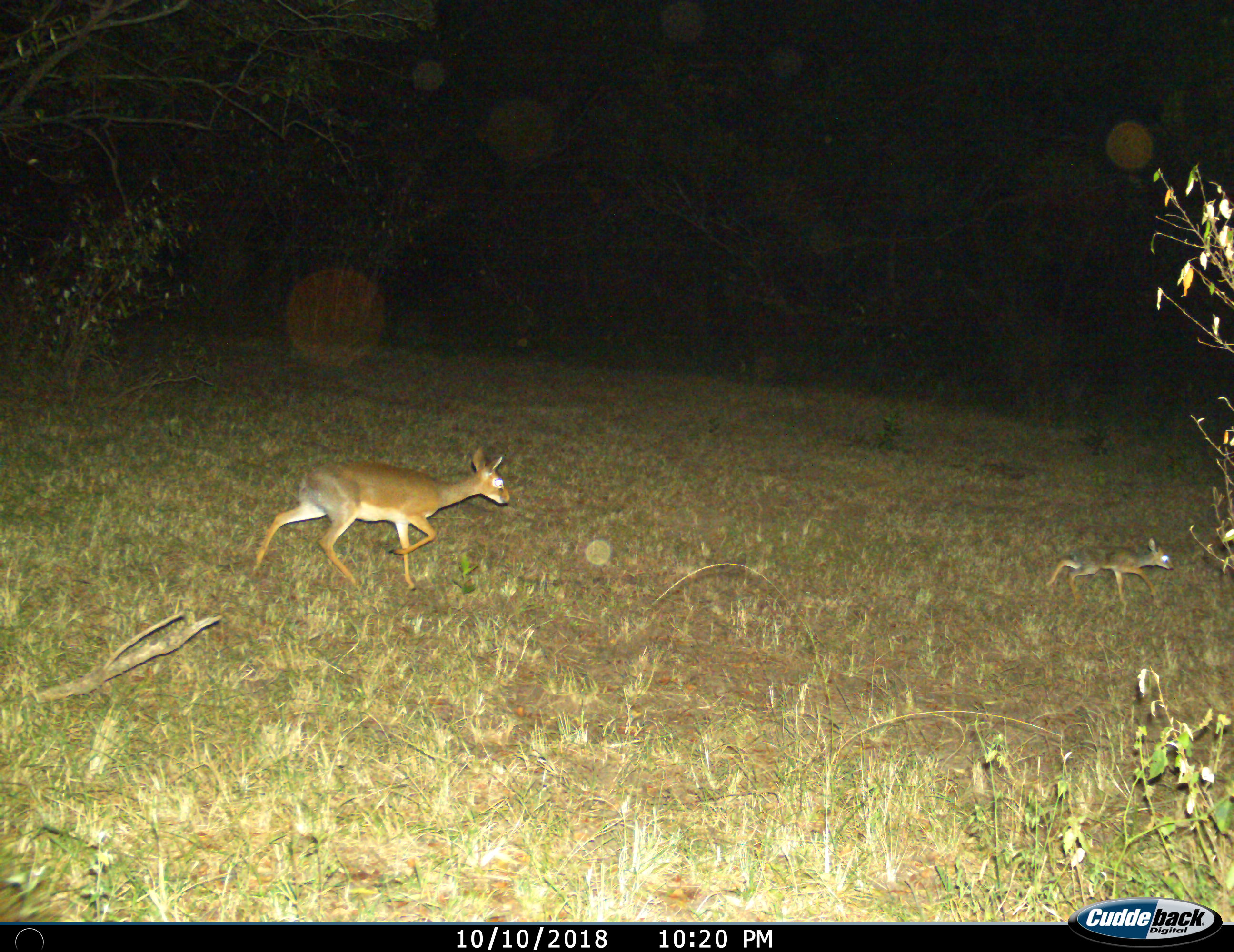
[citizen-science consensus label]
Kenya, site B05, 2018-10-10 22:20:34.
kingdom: Animalia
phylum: Chordata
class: Mammalia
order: Artiodactyla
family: Bovidae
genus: Madoqua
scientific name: Madoqua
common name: dikdik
Dikdik (Madoqua), count 1. Behavior (volunteer vote fractions): standing 0%, resting 0%, moving 100%, interacting 0%. Young present (vote fraction): 38%. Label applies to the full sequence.